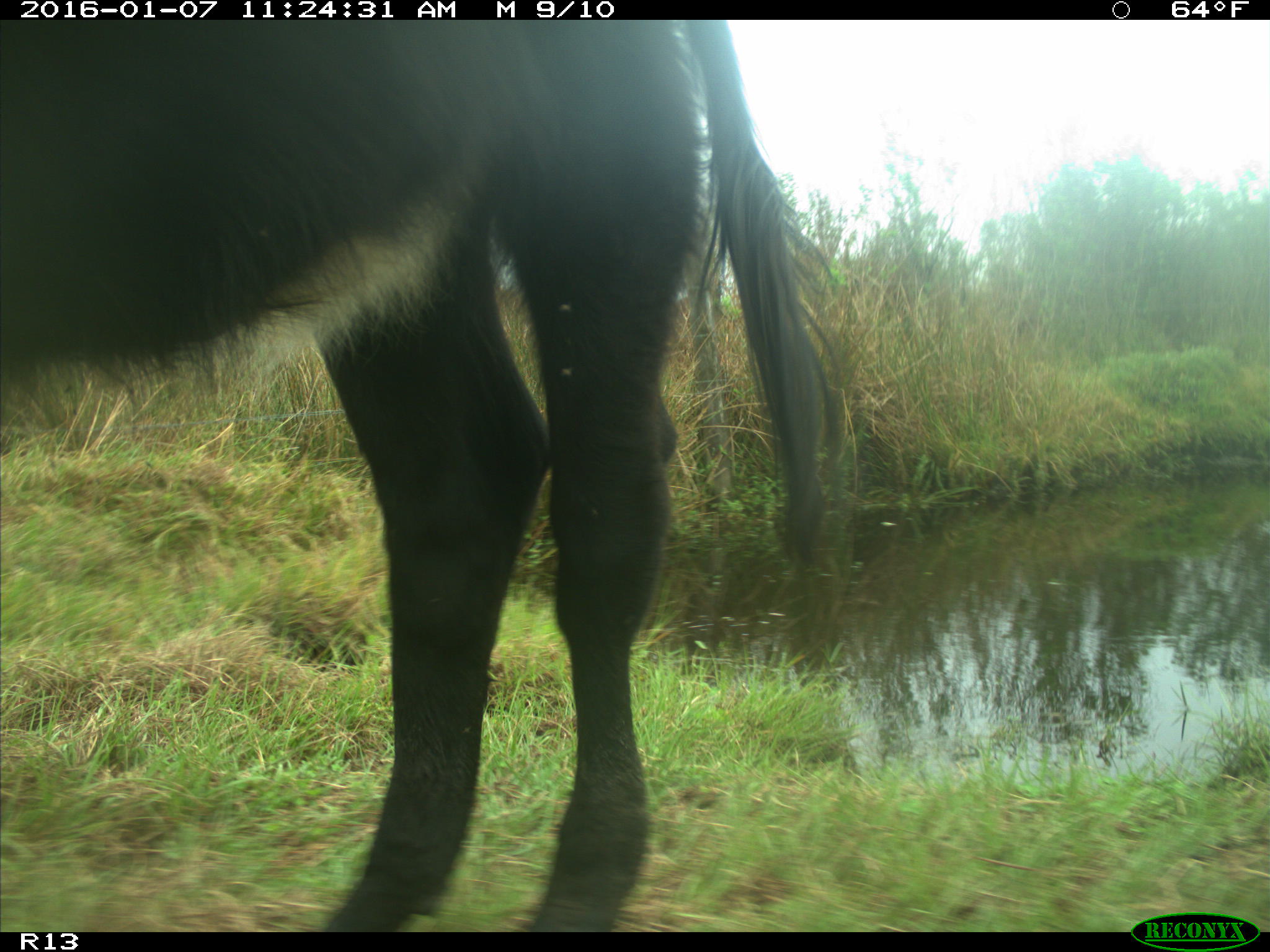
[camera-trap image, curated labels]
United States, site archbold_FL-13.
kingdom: Animalia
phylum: Chordata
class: Mammalia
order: Artiodactyla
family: Bovidae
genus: Bos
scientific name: Bos taurus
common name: domestic cow